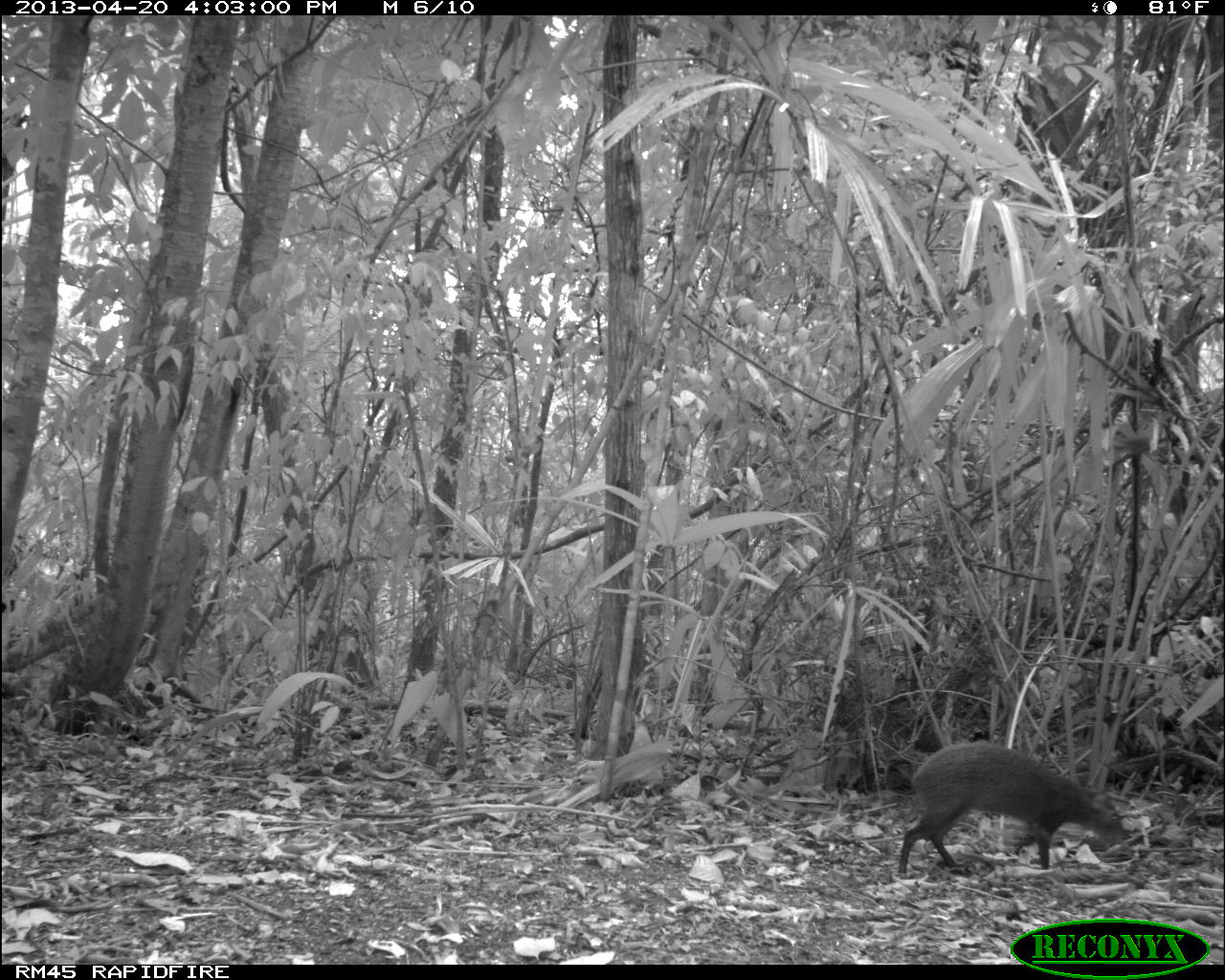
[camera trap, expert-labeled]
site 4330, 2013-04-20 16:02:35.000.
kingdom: Animalia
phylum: Chordata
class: Mammalia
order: Rodentia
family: Dasyproctidae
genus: Dasyprocta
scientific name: Dasyprocta punctata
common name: central american agouti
Dasyprocta punctata (central american agouti), count 1.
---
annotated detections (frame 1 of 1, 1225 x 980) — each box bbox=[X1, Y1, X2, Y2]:
dasyprocta punctata: bbox=[885, 743, 1133, 874]